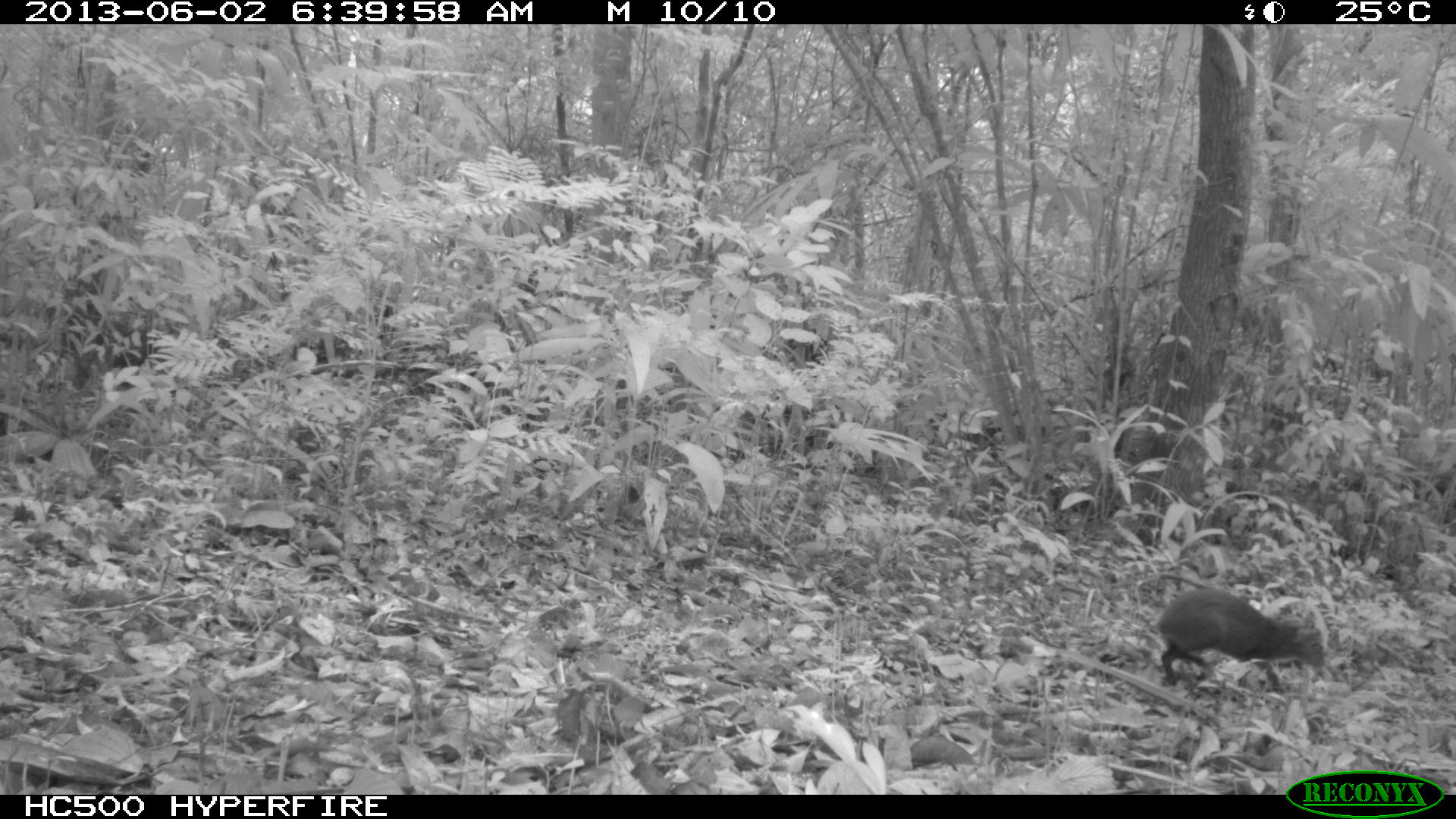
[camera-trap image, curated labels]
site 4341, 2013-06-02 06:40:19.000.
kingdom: Animalia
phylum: Chordata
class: Mammalia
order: Rodentia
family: Dasyproctidae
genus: Dasyprocta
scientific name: Dasyprocta punctata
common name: central american agouti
Dasyprocta punctata (central american agouti), count 1.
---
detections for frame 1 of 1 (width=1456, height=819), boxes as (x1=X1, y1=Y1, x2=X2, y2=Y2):
dasyprocta punctata: (x1=1155, y1=584, x2=1325, y2=690)